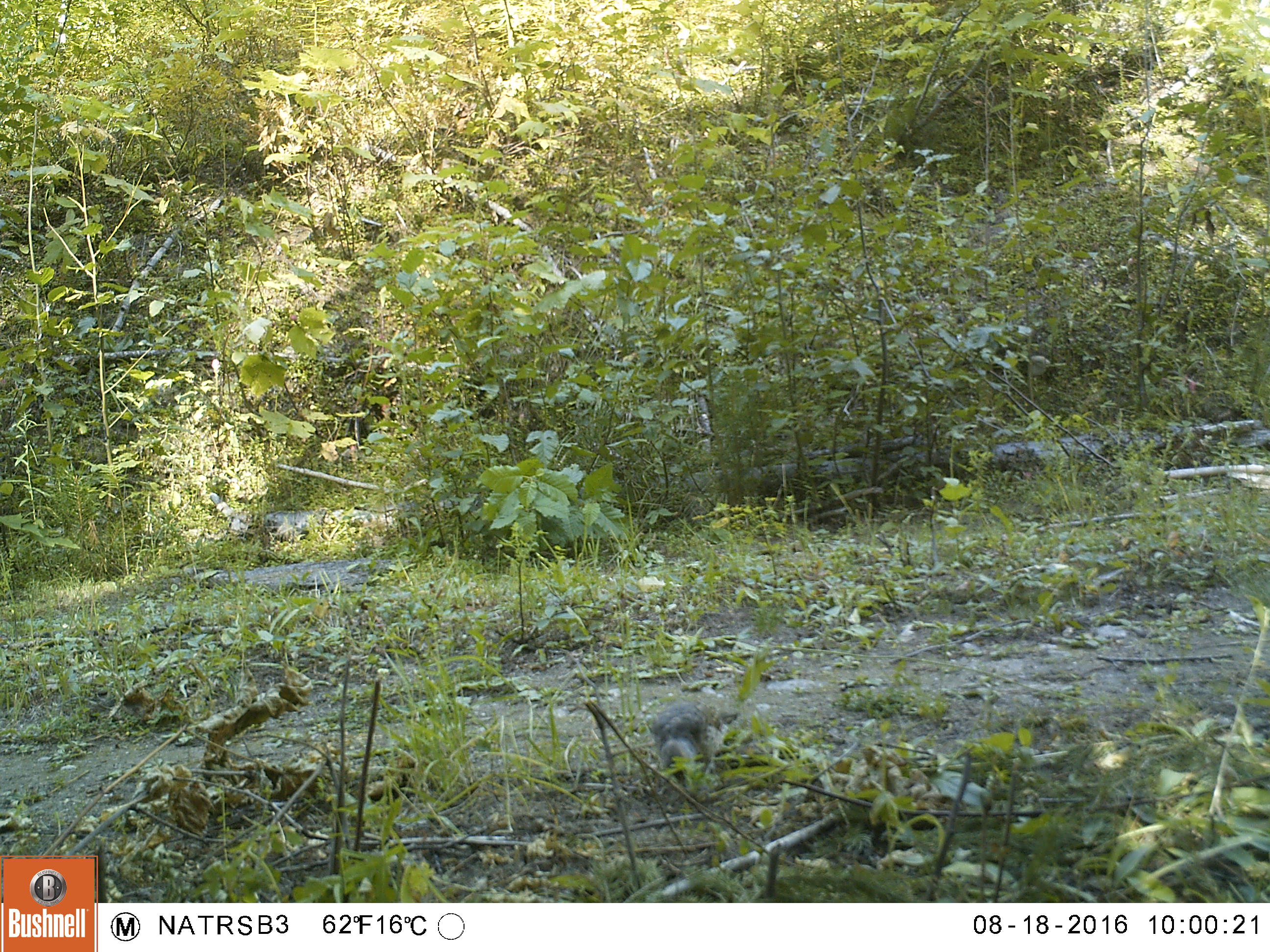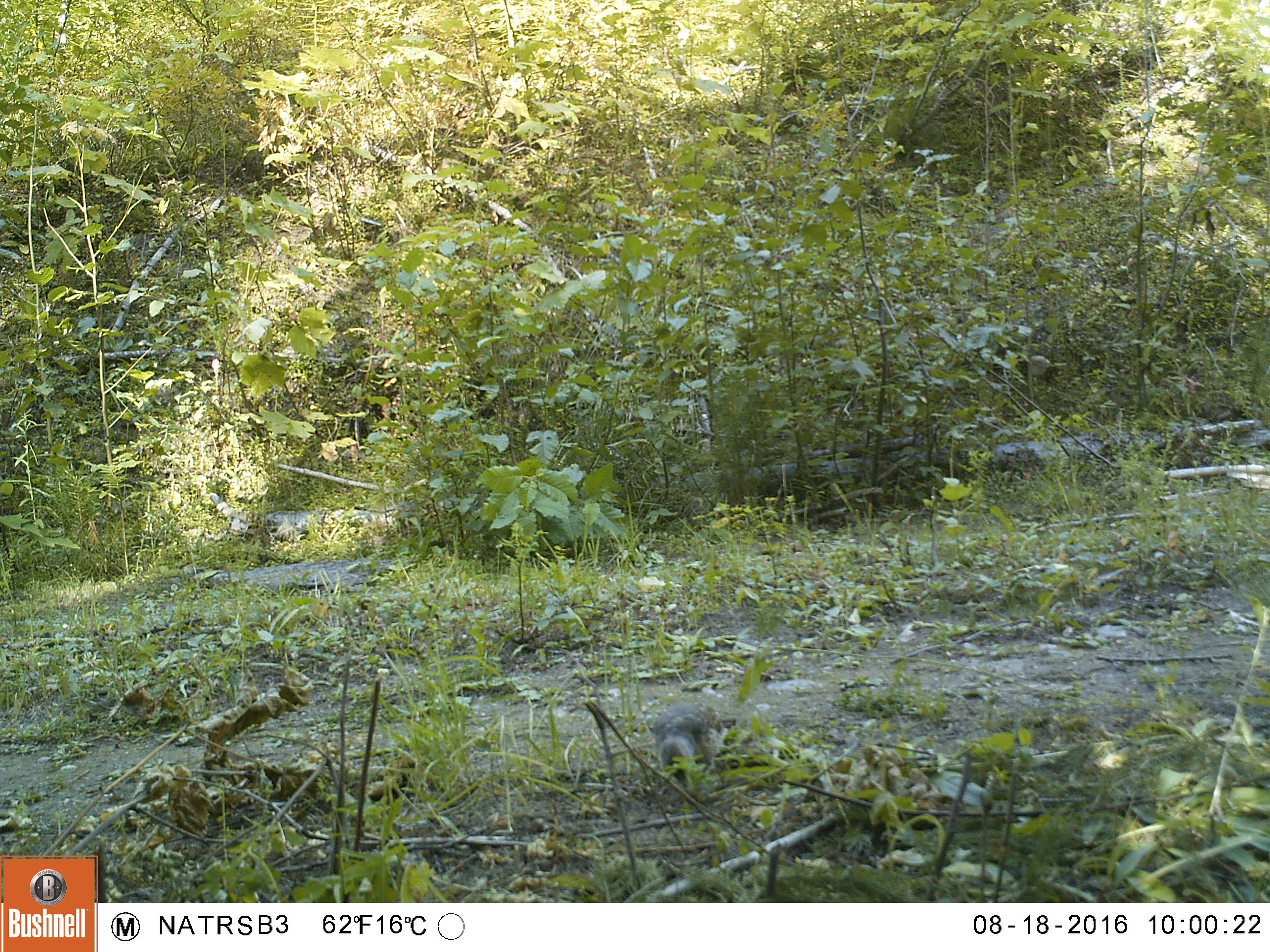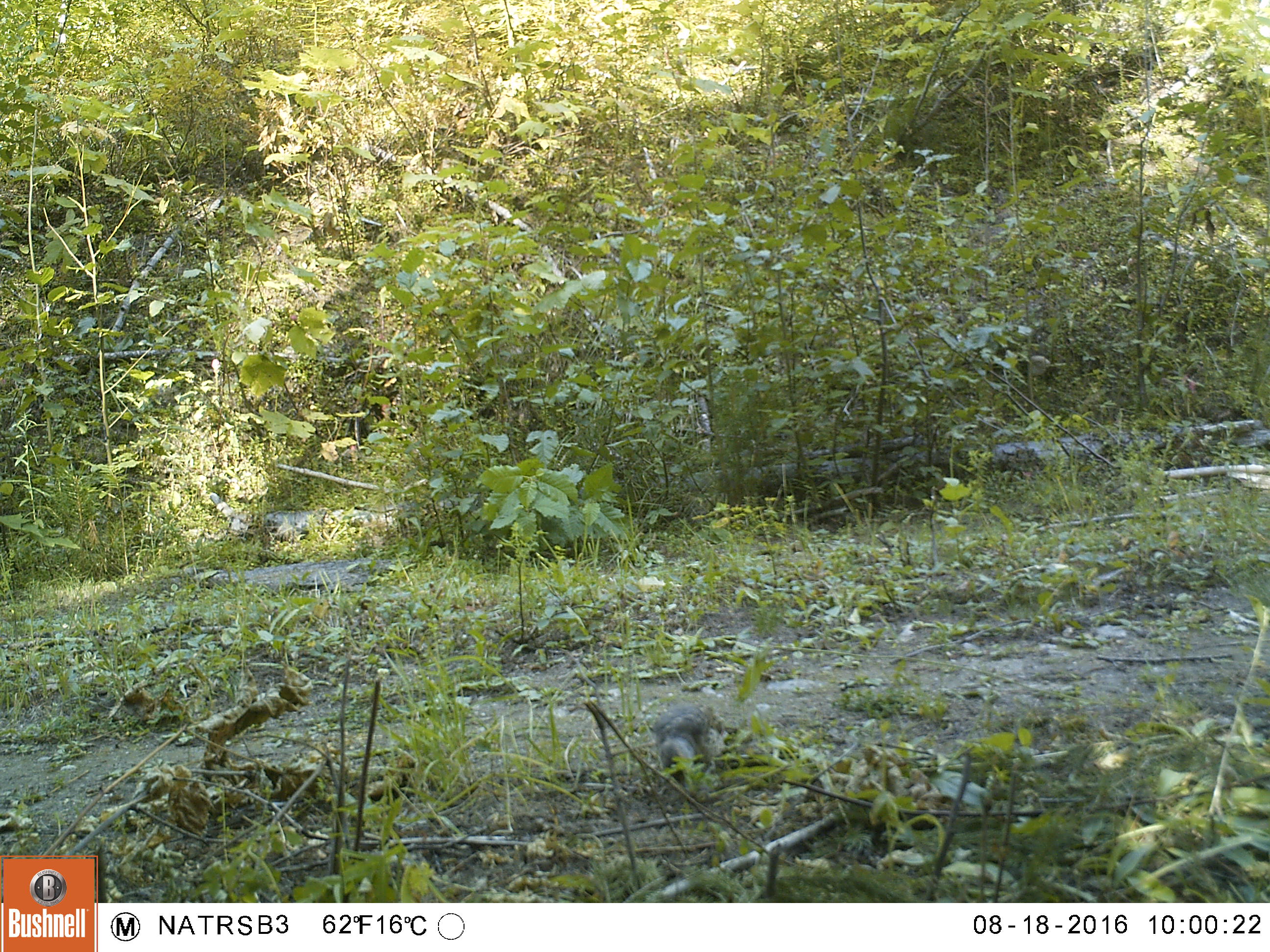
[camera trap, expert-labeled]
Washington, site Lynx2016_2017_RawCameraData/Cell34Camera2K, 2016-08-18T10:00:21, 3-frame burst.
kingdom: Animalia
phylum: Chordata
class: Aves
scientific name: Aves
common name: birds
Aves (birds). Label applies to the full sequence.